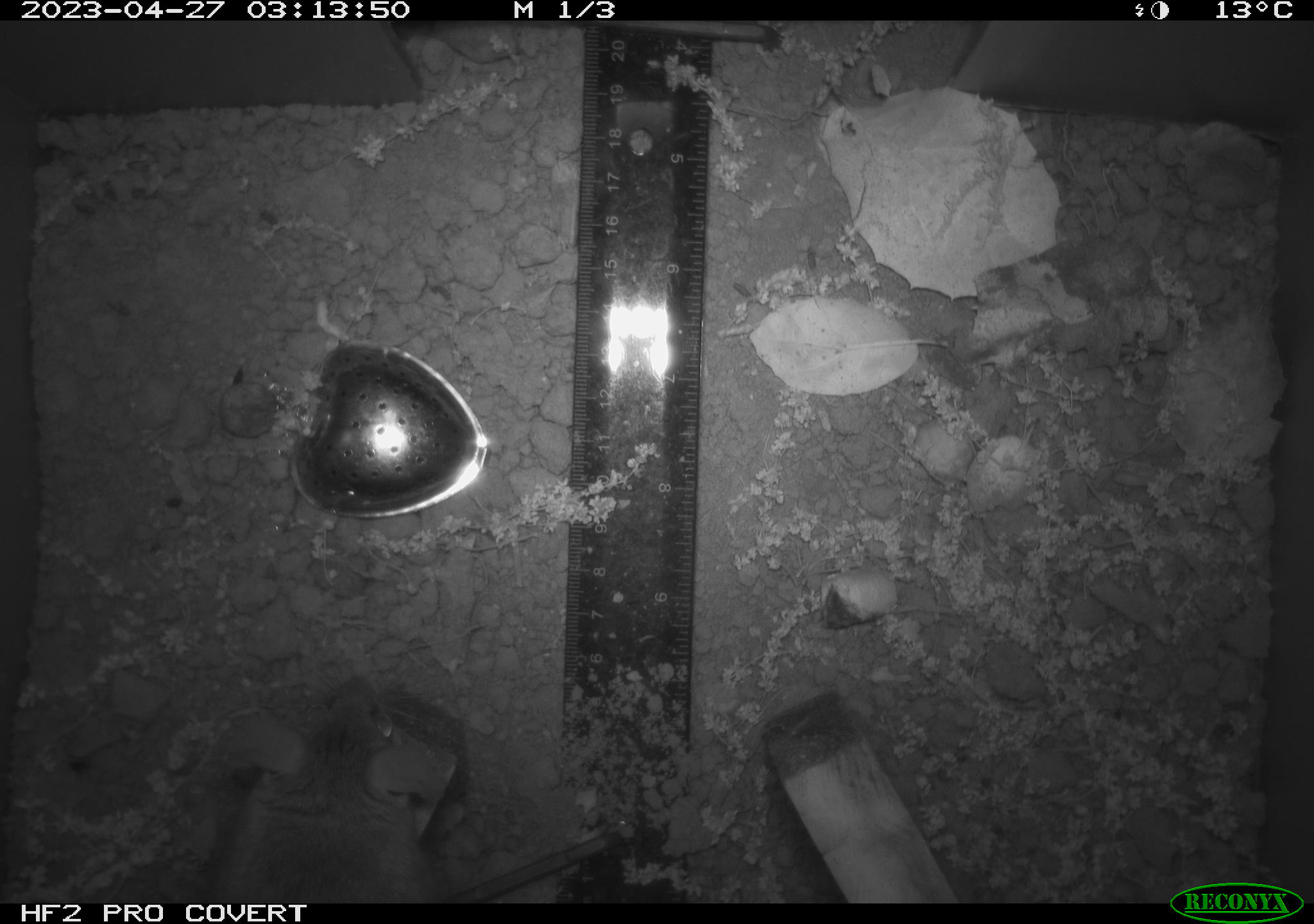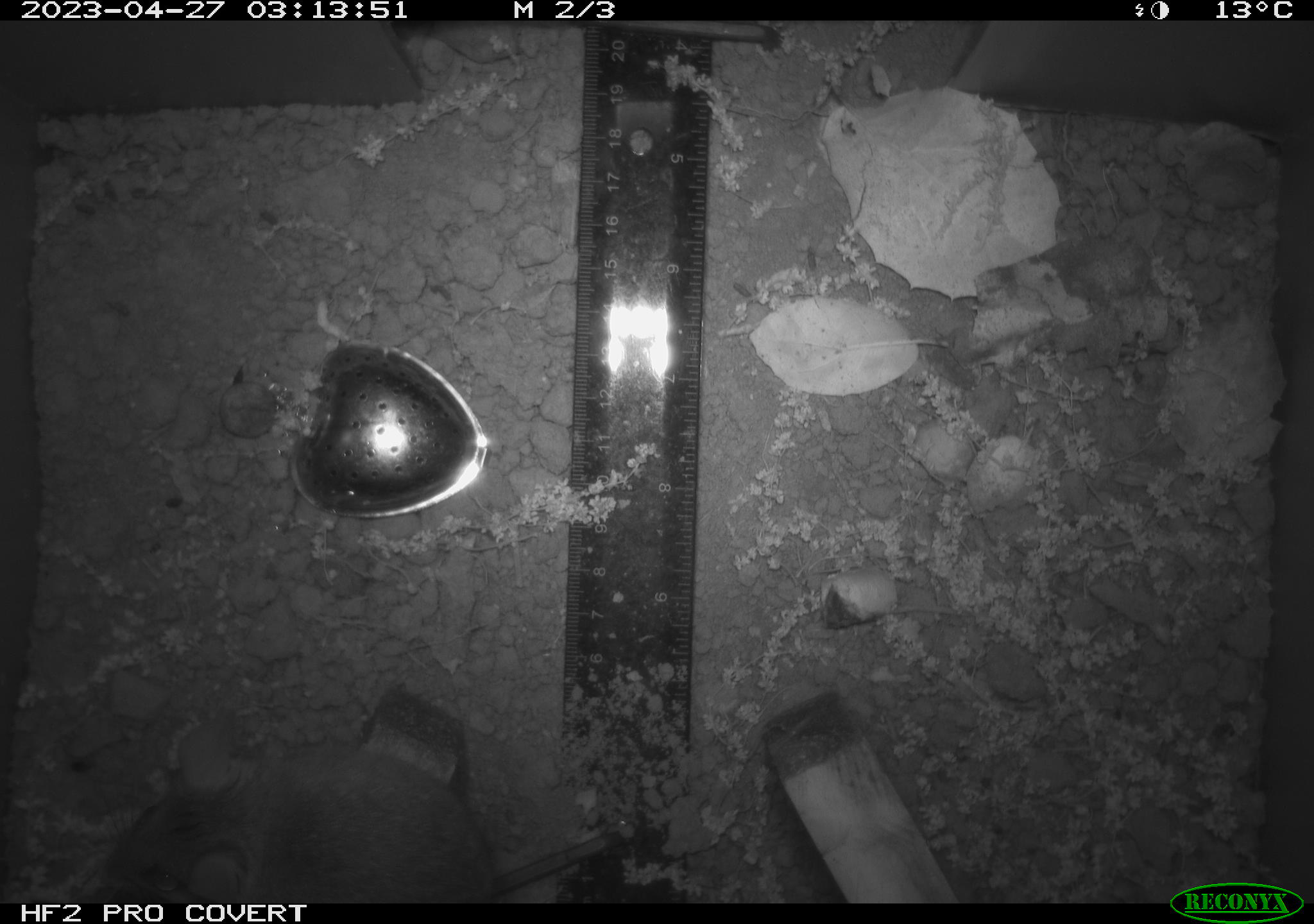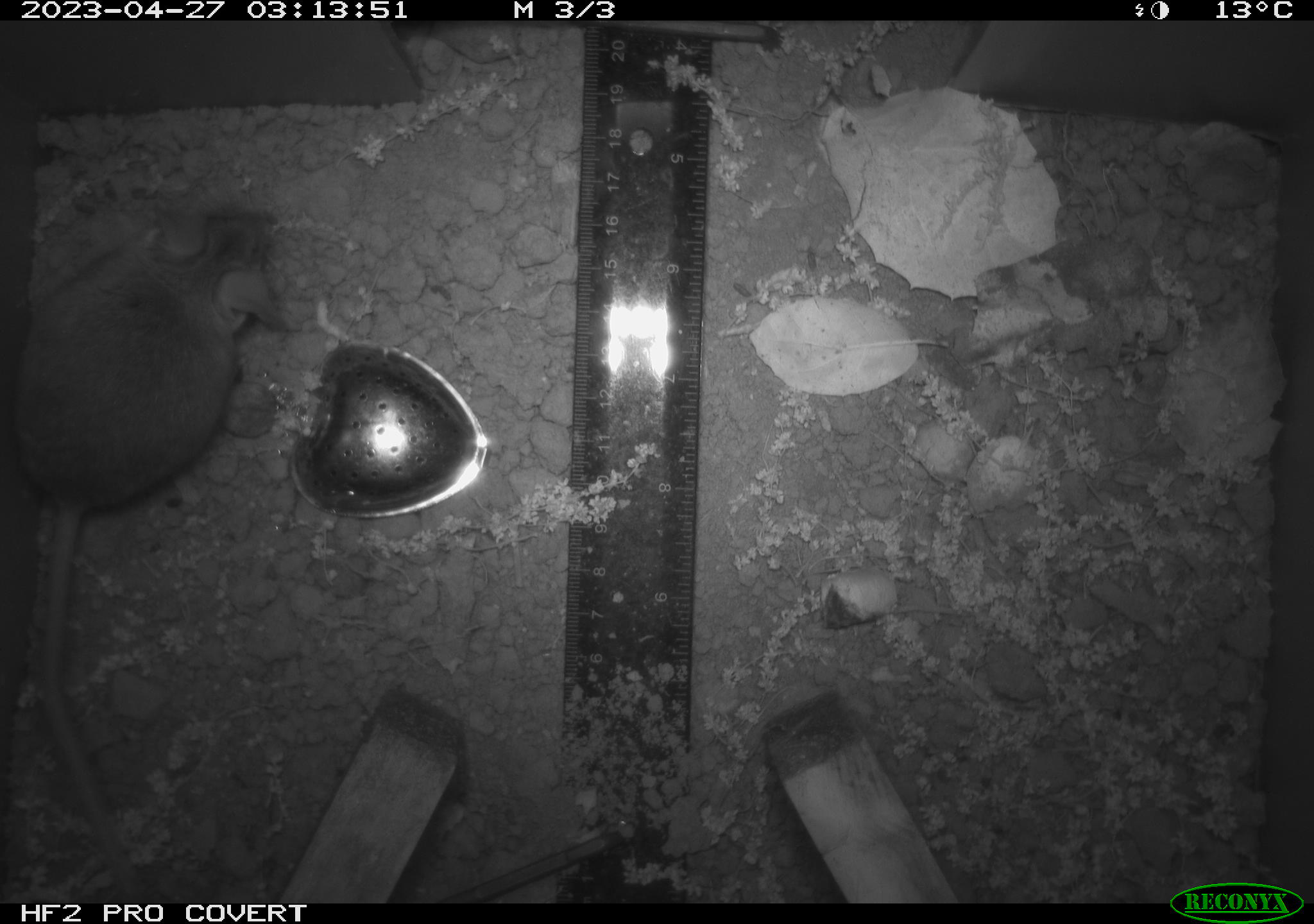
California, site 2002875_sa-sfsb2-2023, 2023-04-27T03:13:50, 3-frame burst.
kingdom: Animalia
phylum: Chordata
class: Mammalia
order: Rodentia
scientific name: Rodentia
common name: mouse species